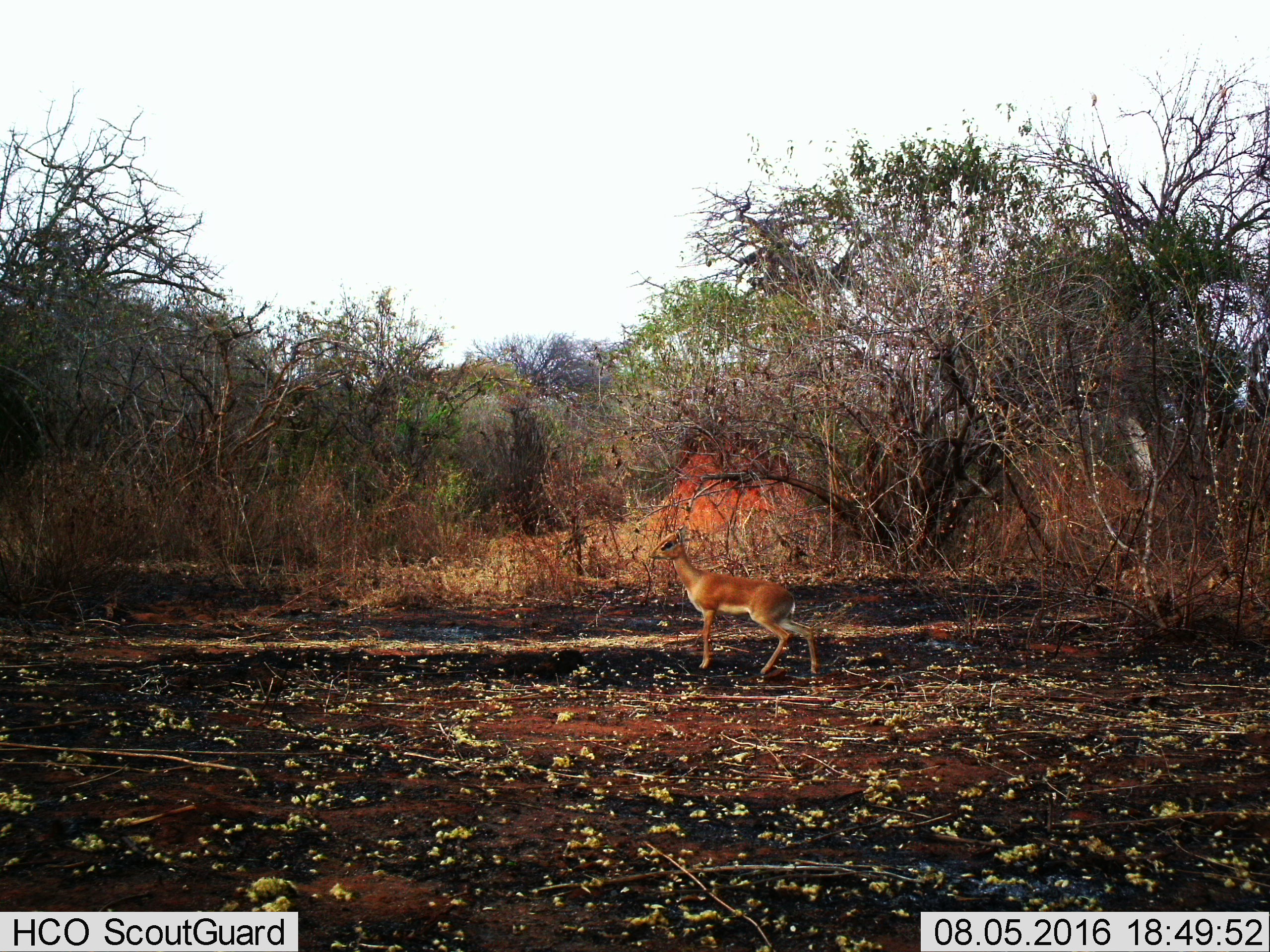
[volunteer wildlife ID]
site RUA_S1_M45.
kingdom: Animalia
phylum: Chordata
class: Mammalia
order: Artiodactyla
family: Bovidae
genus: Madoqua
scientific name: Madoqua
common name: dik-dik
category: dikdik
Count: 1.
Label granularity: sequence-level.